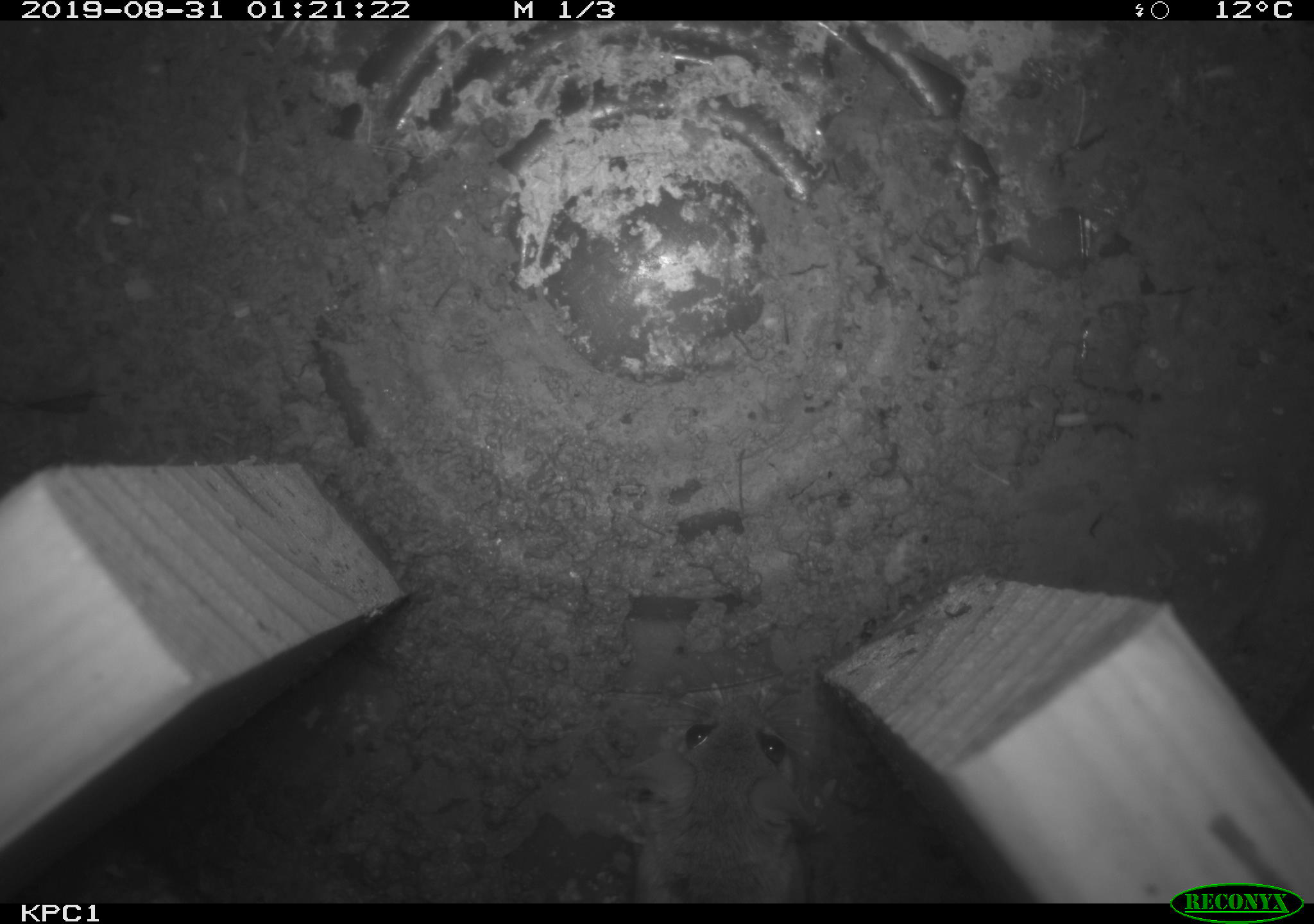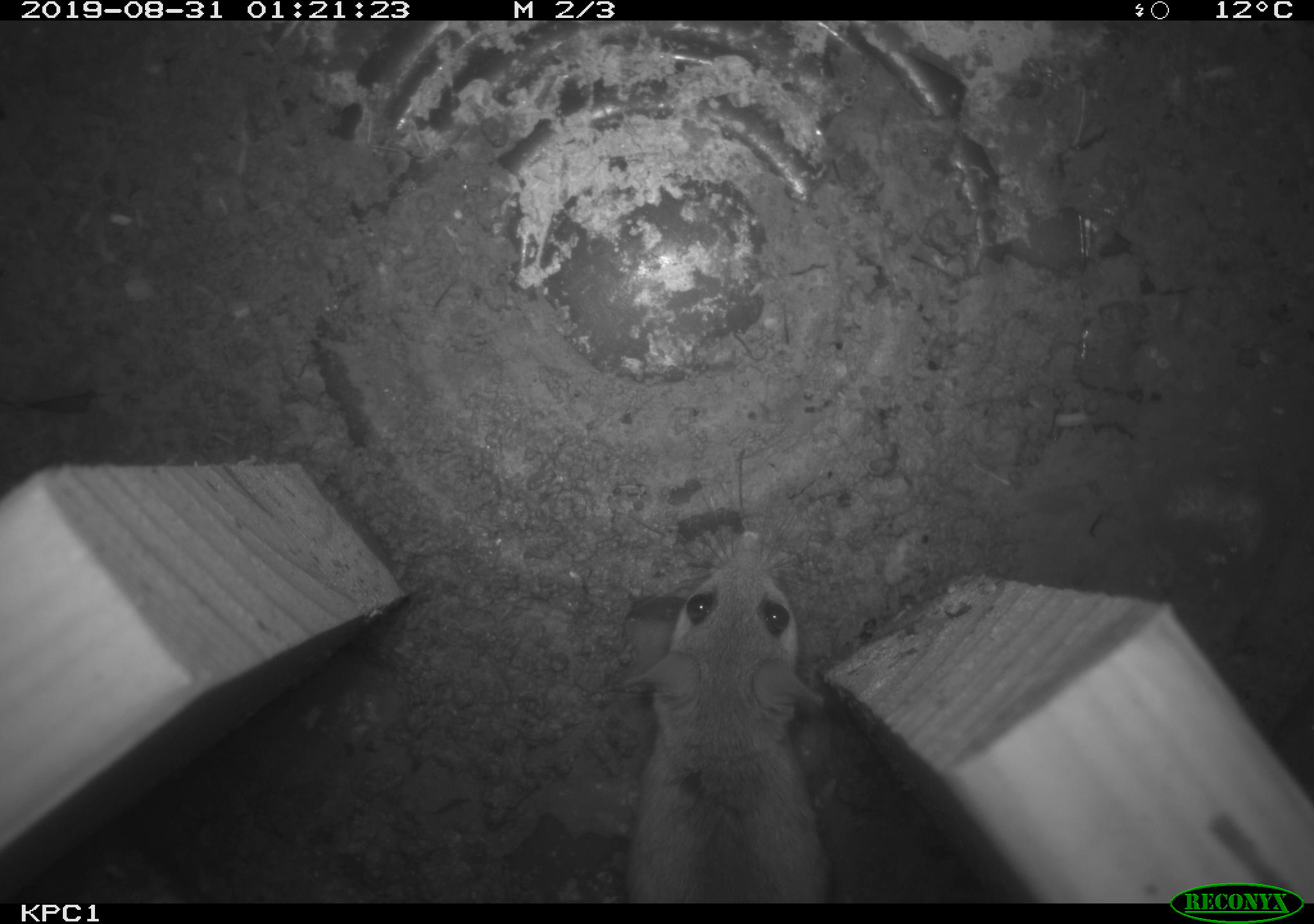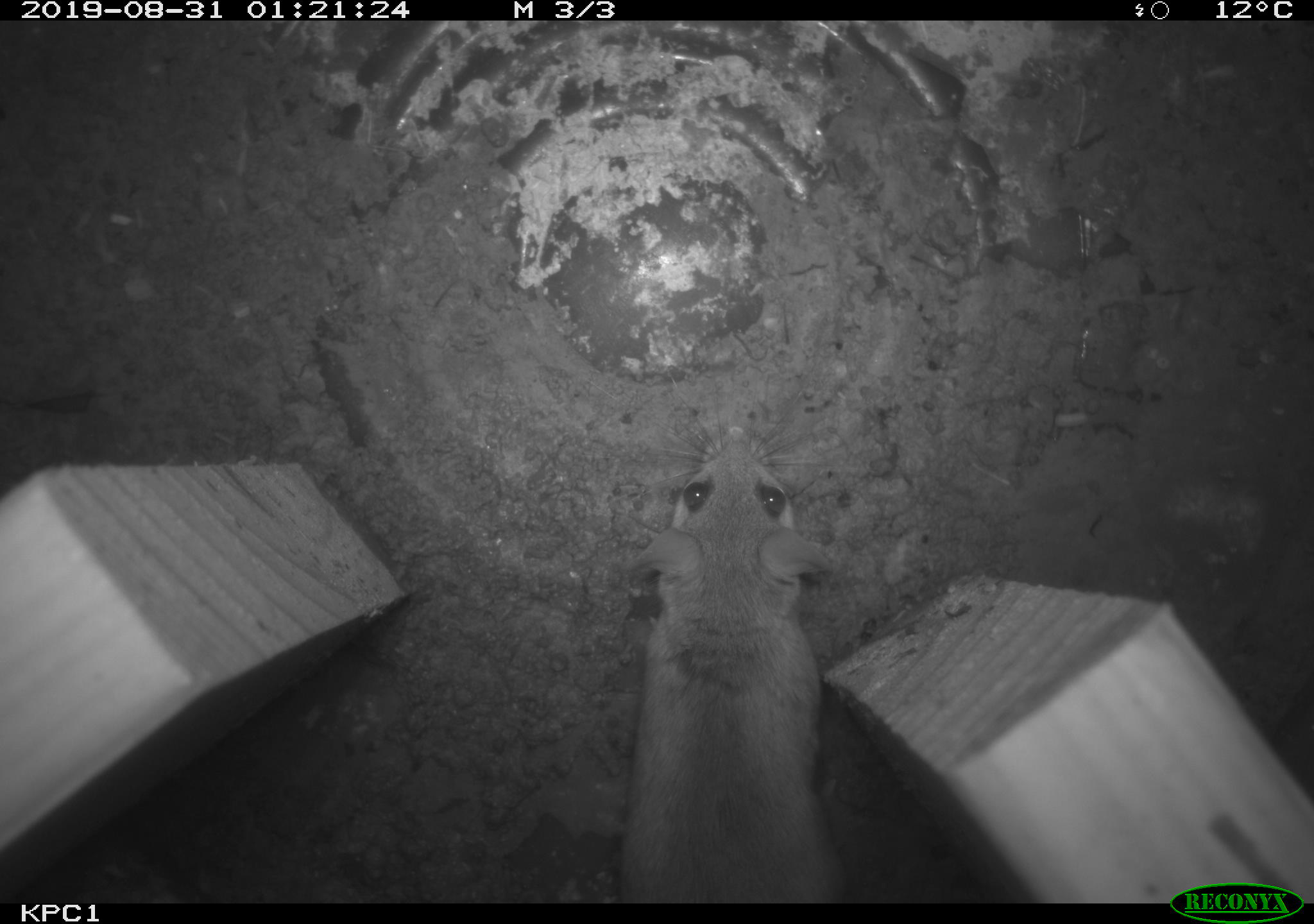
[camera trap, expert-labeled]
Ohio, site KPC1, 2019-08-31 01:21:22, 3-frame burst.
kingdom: Animalia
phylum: Chordata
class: Mammalia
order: Rodentia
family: Cricetidae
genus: Peromyscus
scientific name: Peromyscus leucopus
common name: white-footed mouse